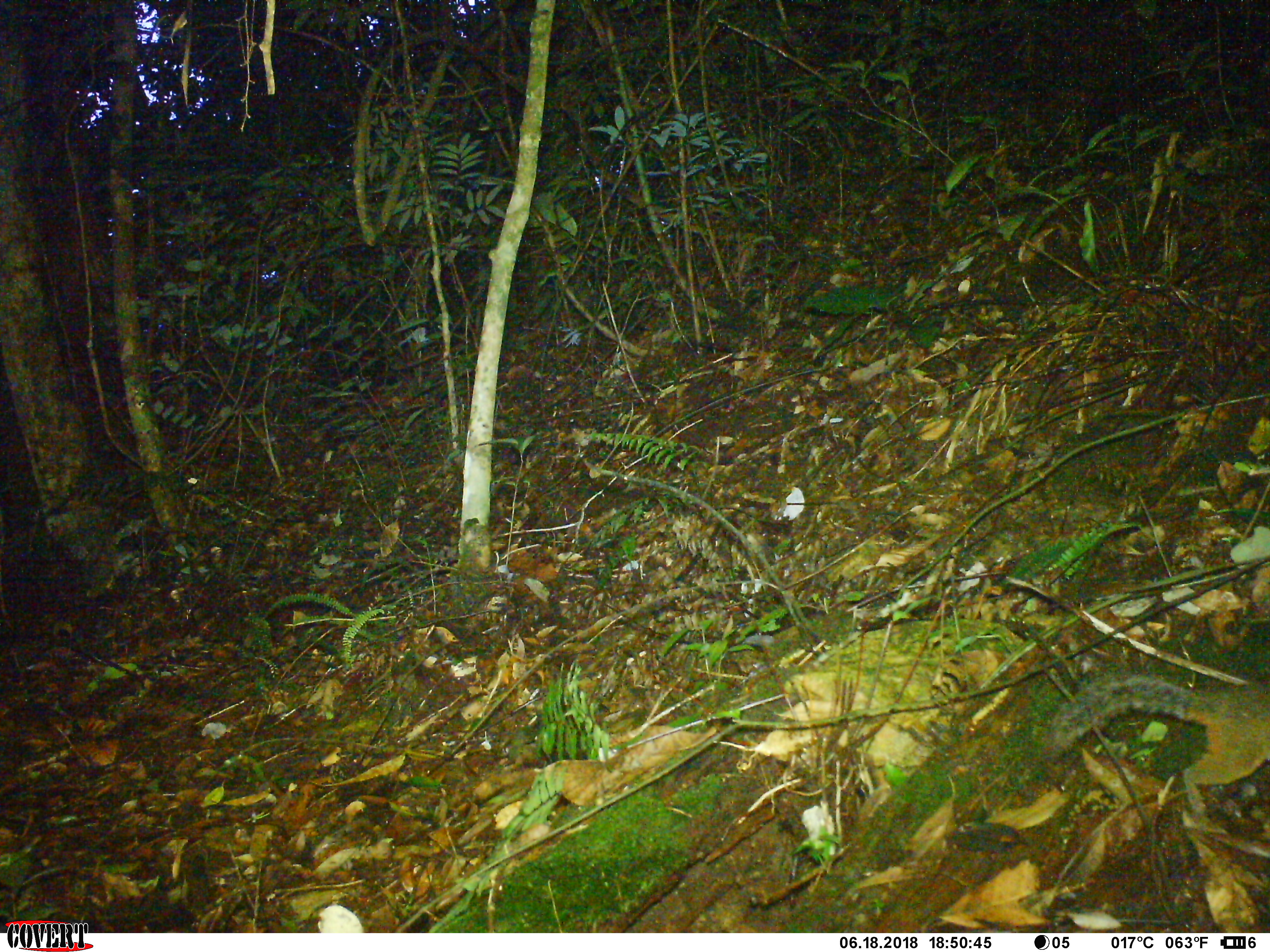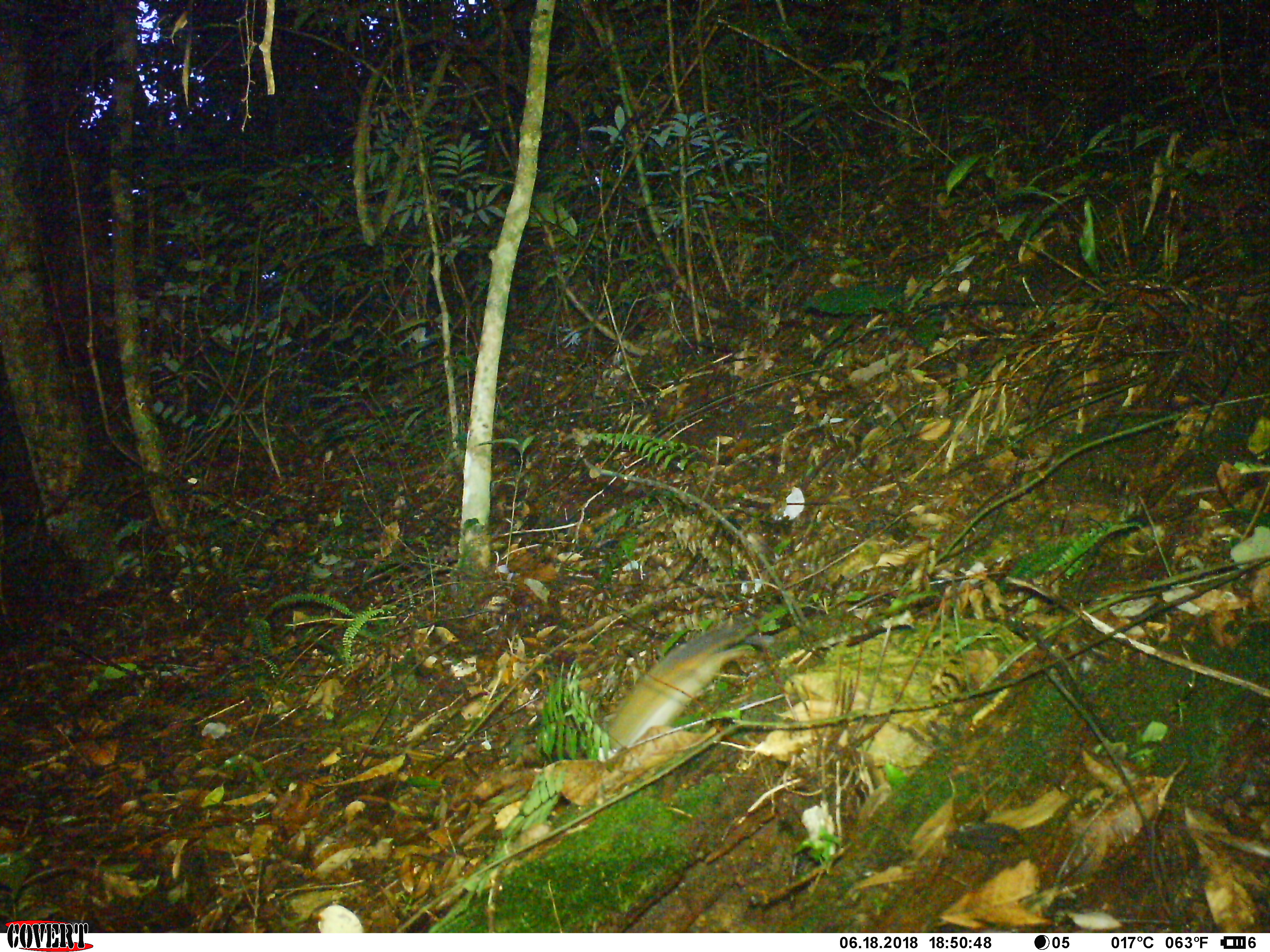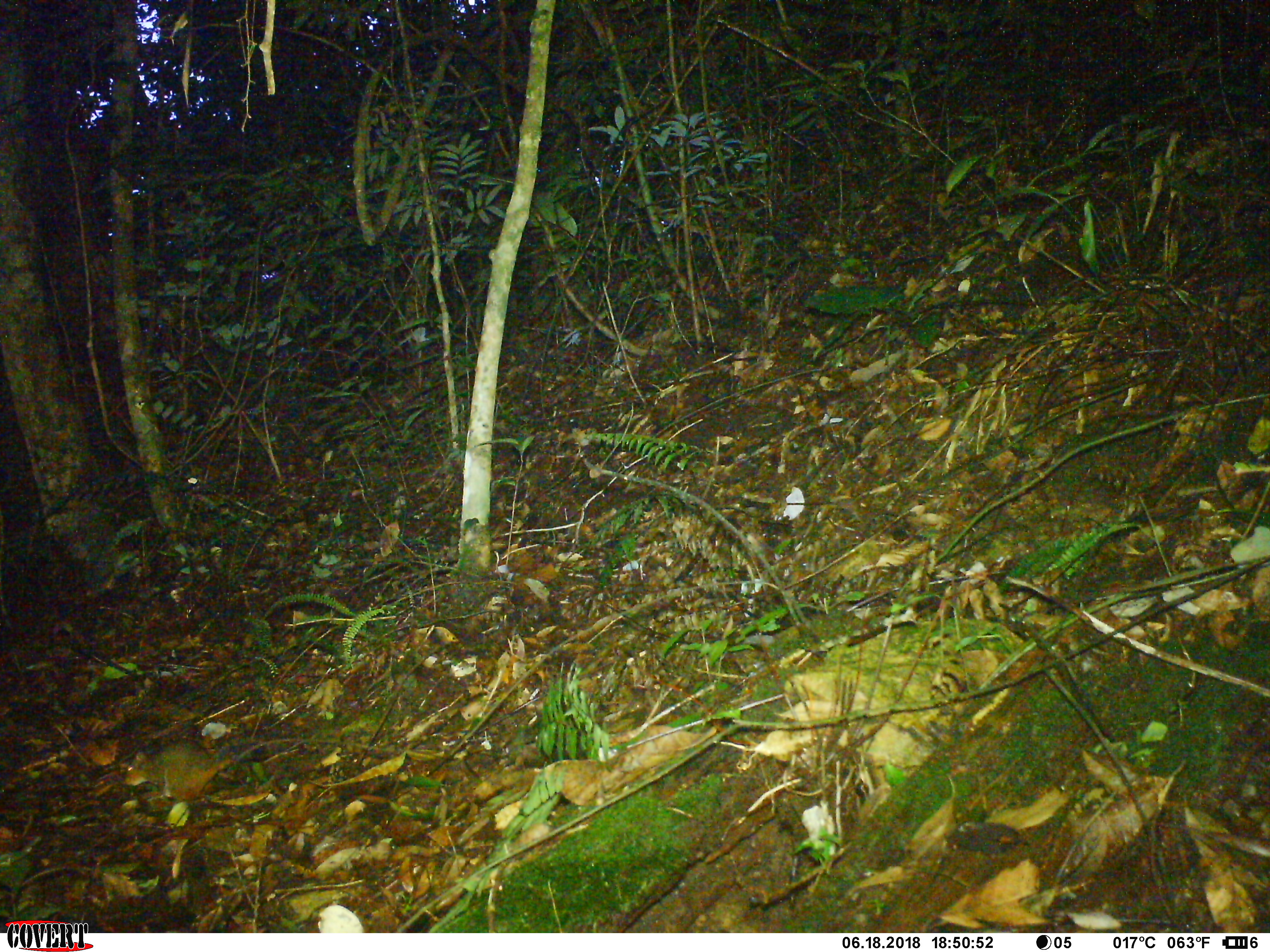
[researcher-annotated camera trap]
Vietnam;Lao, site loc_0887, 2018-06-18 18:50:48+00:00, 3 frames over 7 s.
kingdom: Animalia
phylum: Chordata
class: Mammalia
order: Rodentia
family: Sciuridae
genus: Dremomys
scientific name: Dremomys rufigenis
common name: red-cheeked squirrel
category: red cheeked squirrel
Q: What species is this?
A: Red cheeked squirrel (red-cheeked squirrel) (Dremomys rufigenis).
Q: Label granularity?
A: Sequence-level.